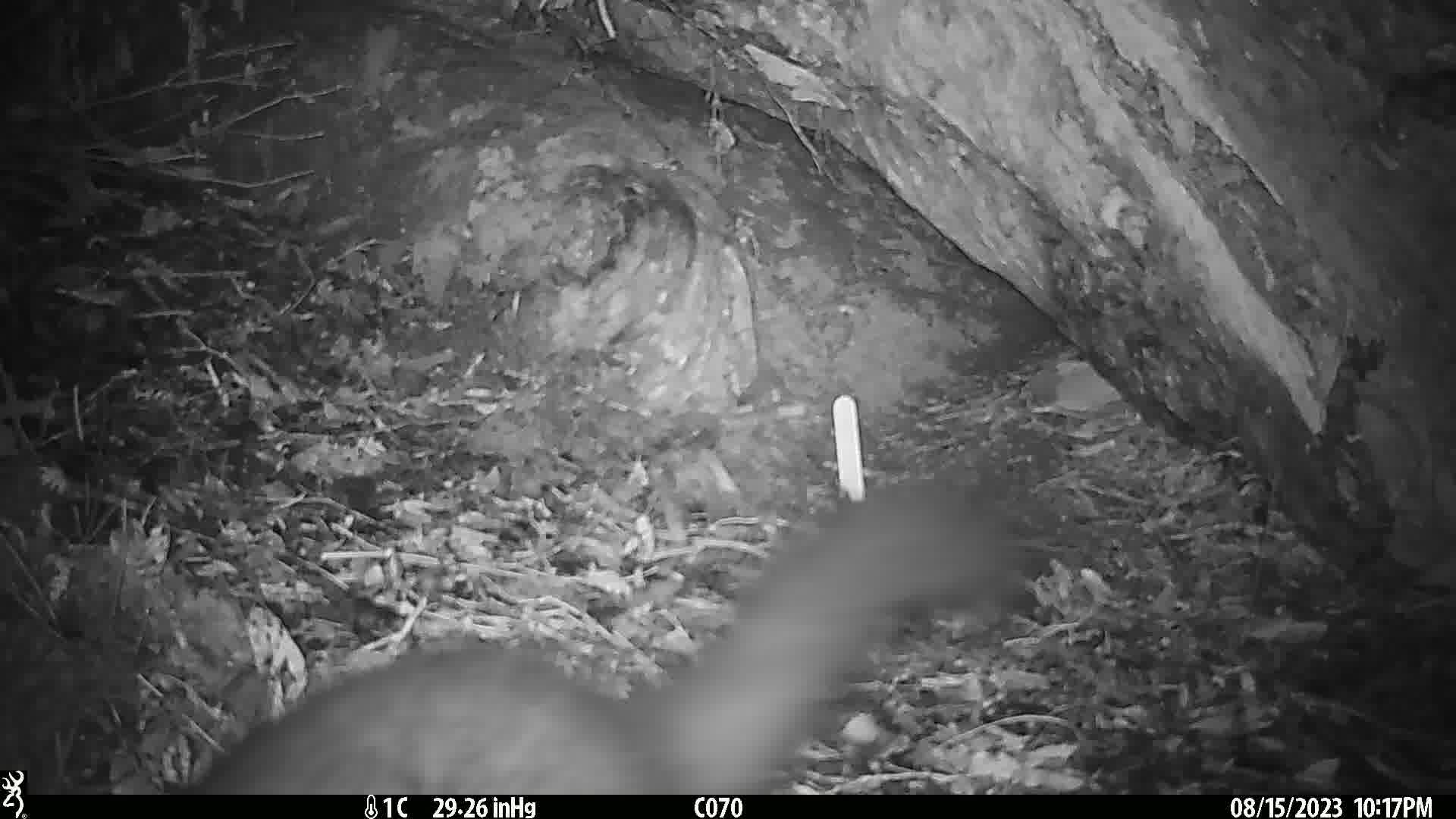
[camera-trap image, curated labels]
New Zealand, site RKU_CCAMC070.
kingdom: Animalia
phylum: Chordata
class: Mammalia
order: Diprotodontia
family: Phalangeridae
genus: Trichosurus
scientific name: Trichosurus vulpecula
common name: common brushtail possum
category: possum